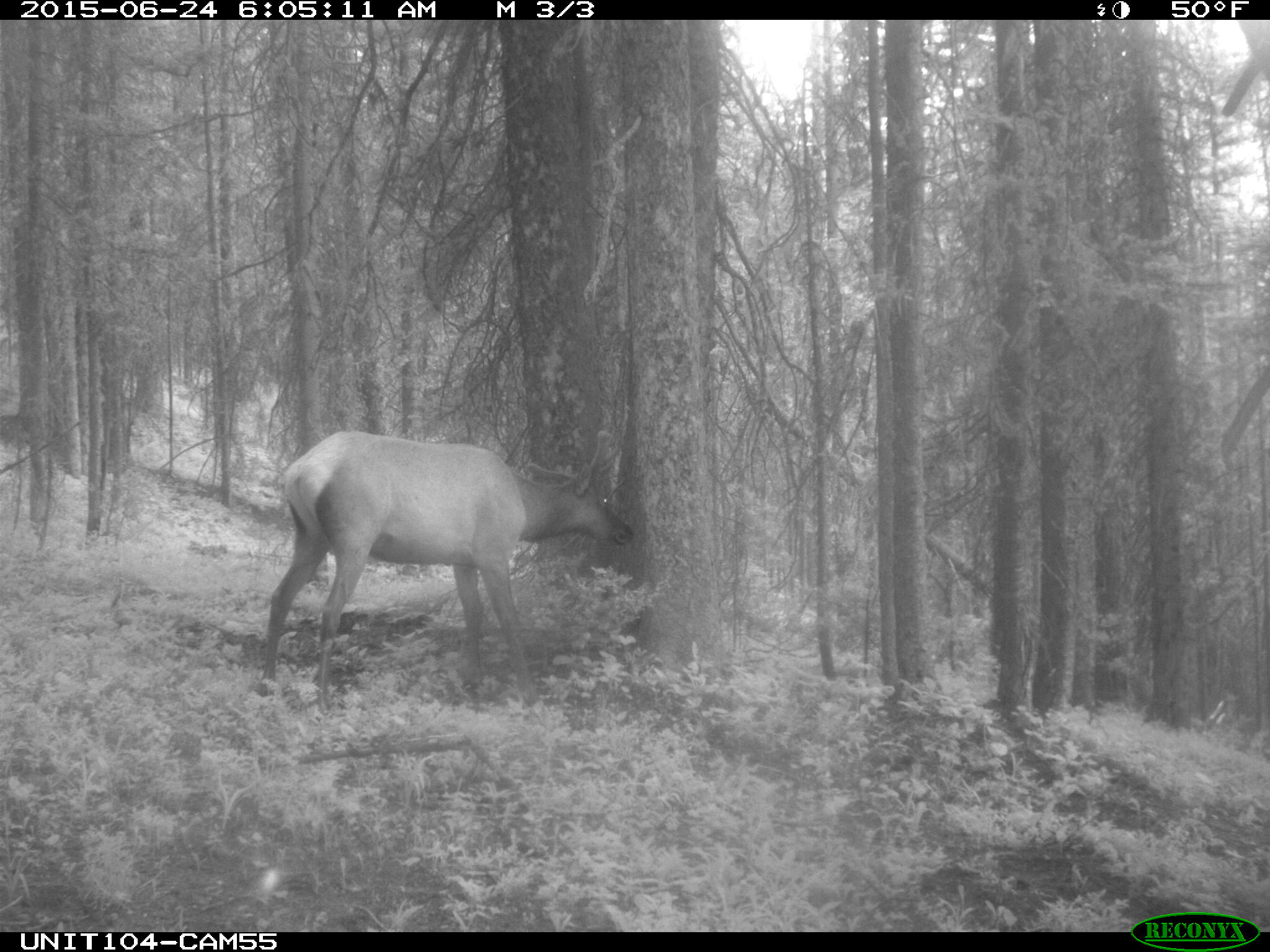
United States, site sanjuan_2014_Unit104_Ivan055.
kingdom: Animalia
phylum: Chordata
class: Mammalia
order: Artiodactyla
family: Cervidae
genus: Cervus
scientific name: Cervus elaphus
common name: red deer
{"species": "Cervus elaphus (red deer)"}